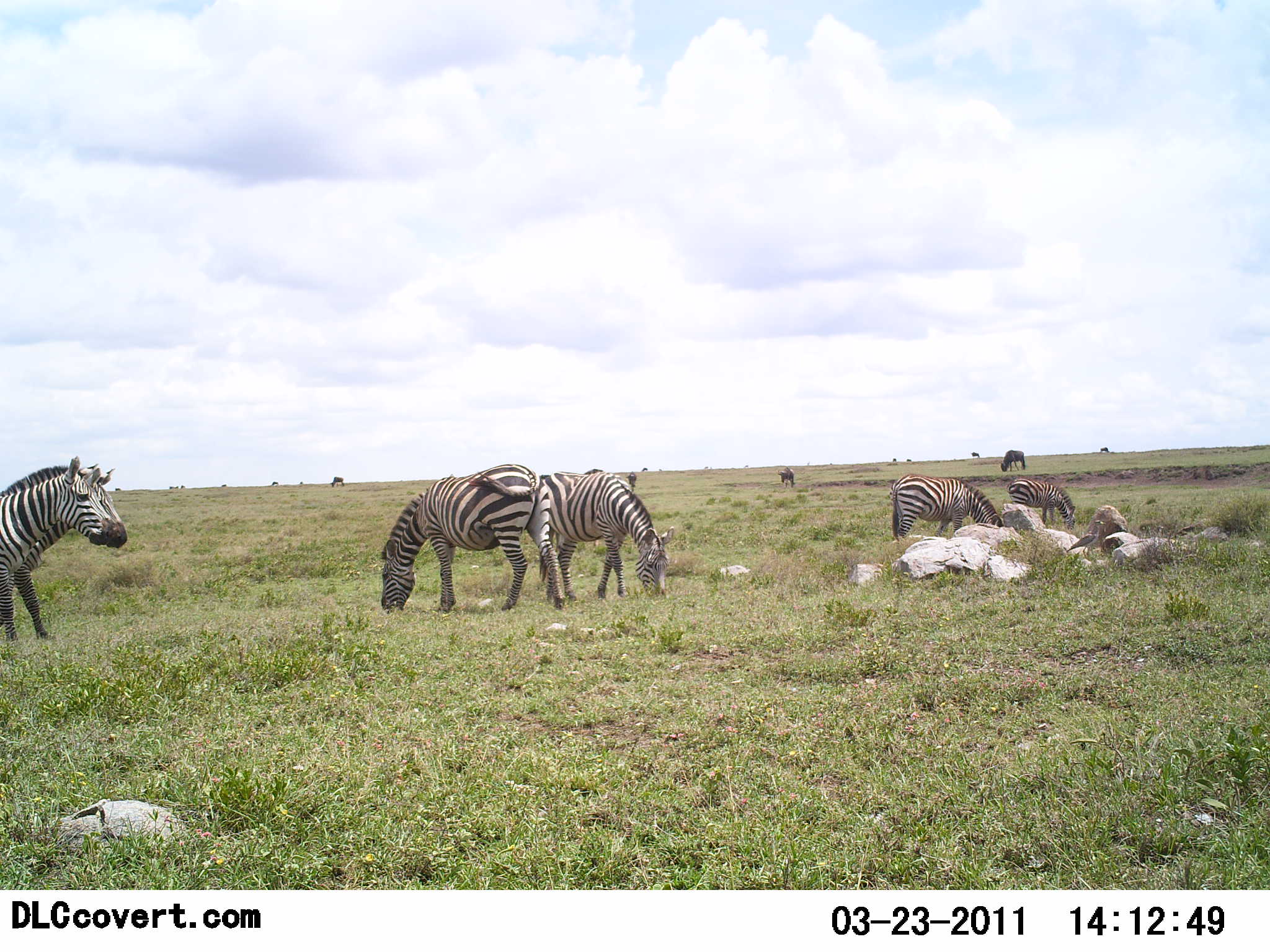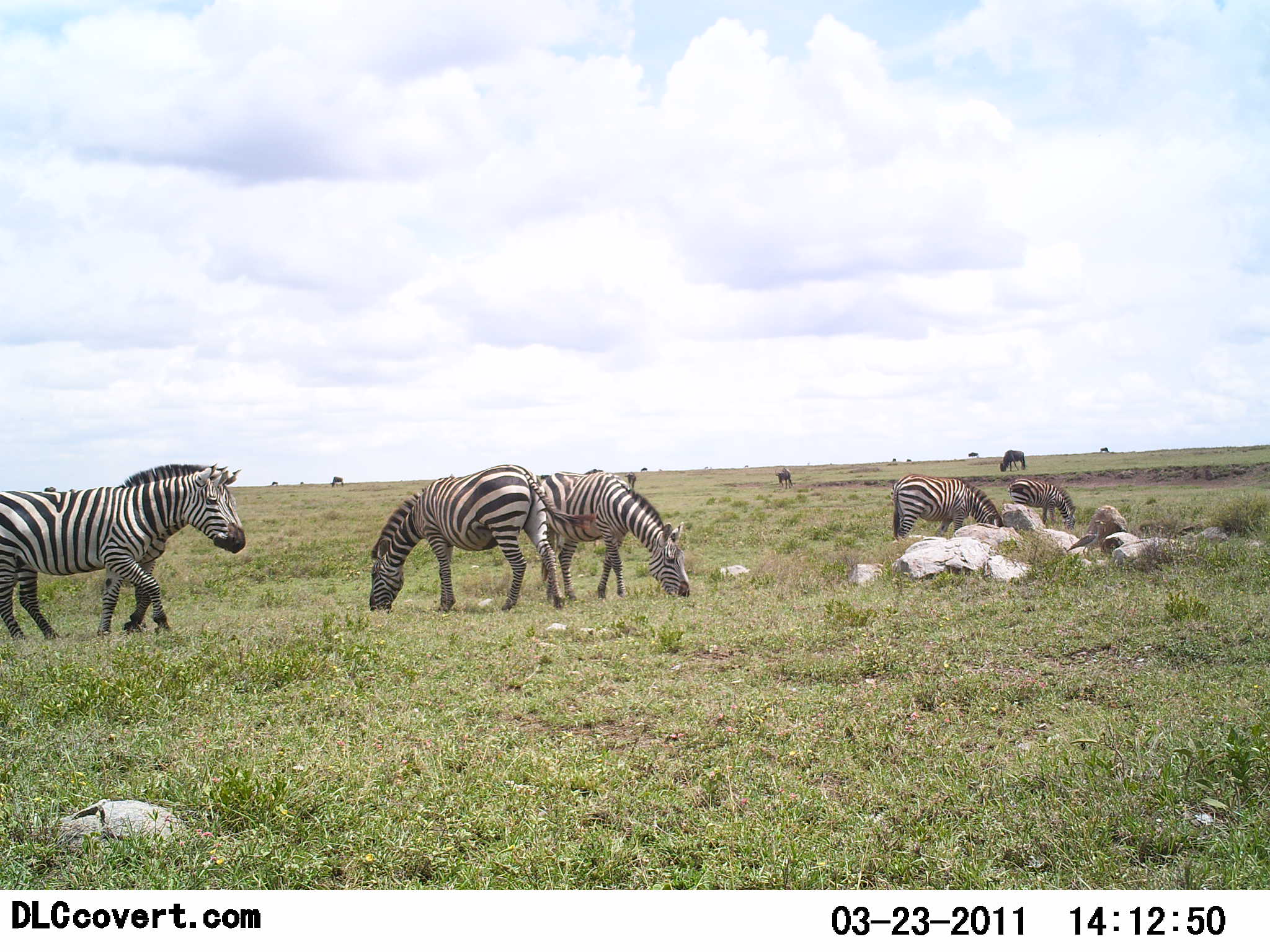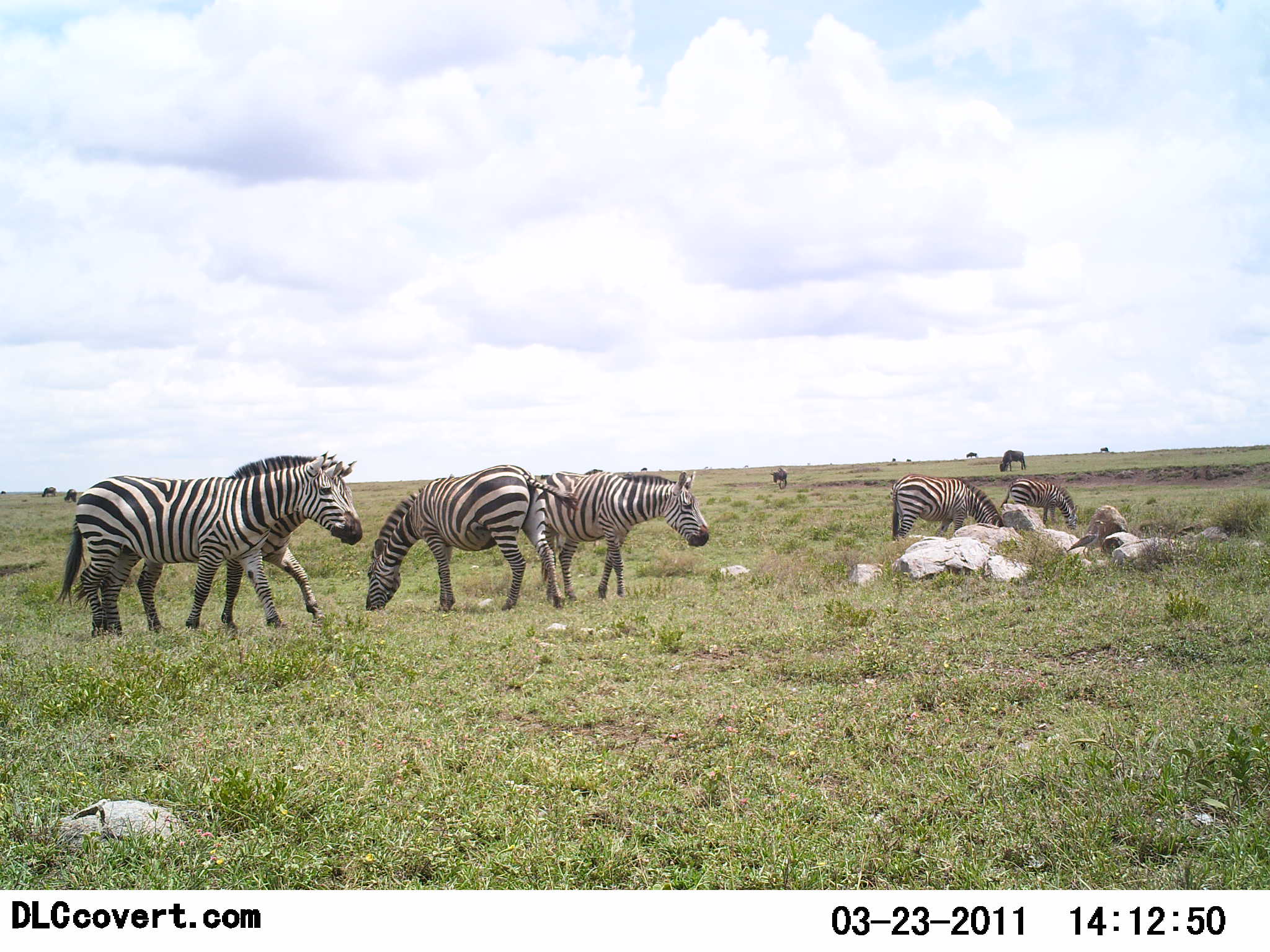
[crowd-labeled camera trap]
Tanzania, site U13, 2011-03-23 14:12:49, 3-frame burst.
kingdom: Animalia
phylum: Chordata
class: Mammalia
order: Perissodactyla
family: Equidae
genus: Equus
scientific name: Equus quagga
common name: plains zebra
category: zebra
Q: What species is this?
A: Zebra (plains zebra) (Equus quagga).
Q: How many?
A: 6.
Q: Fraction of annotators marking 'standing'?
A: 35%.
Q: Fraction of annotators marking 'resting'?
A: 0%.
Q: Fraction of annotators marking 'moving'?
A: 50%.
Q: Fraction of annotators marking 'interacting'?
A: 15%.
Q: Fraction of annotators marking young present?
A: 0%.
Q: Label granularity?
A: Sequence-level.